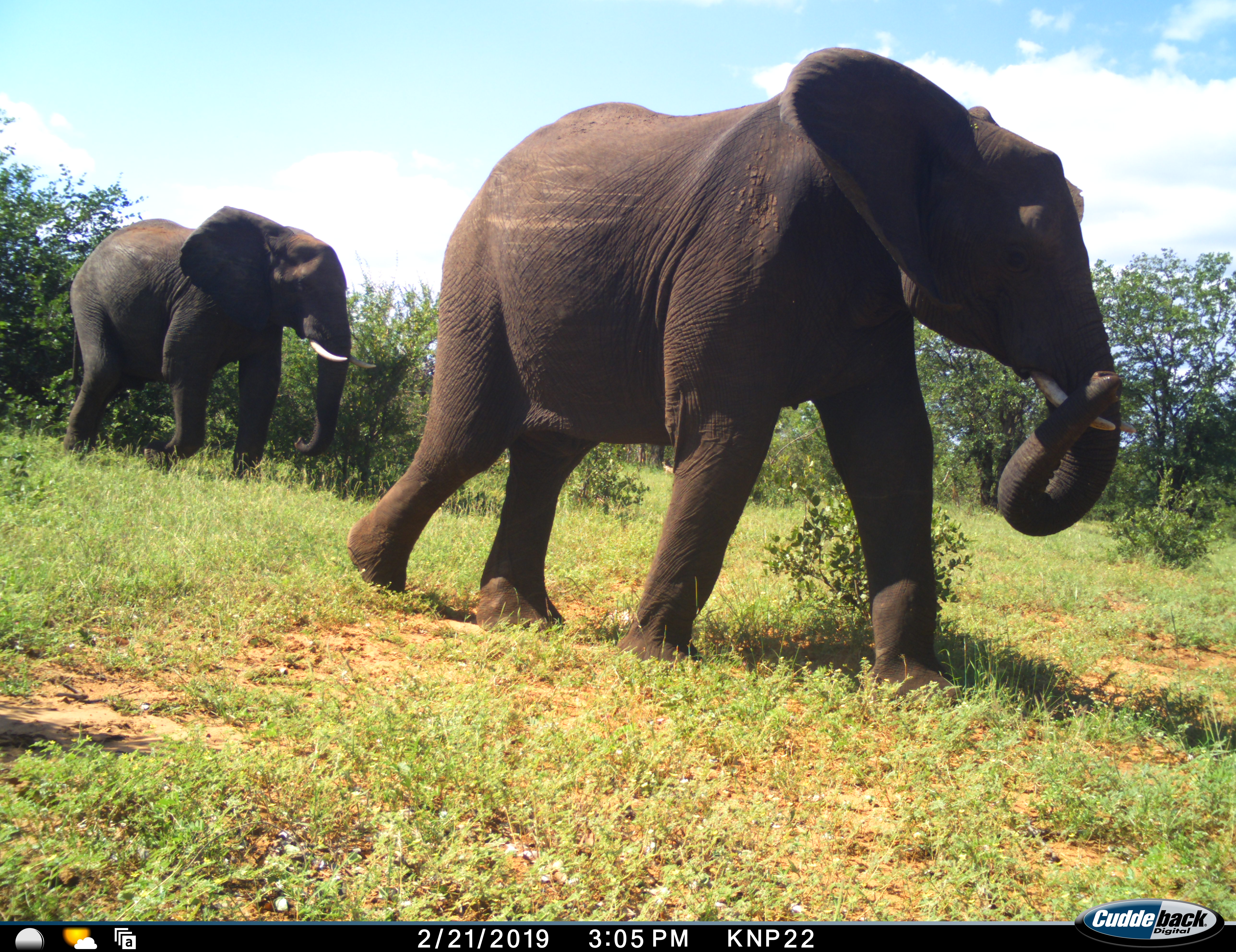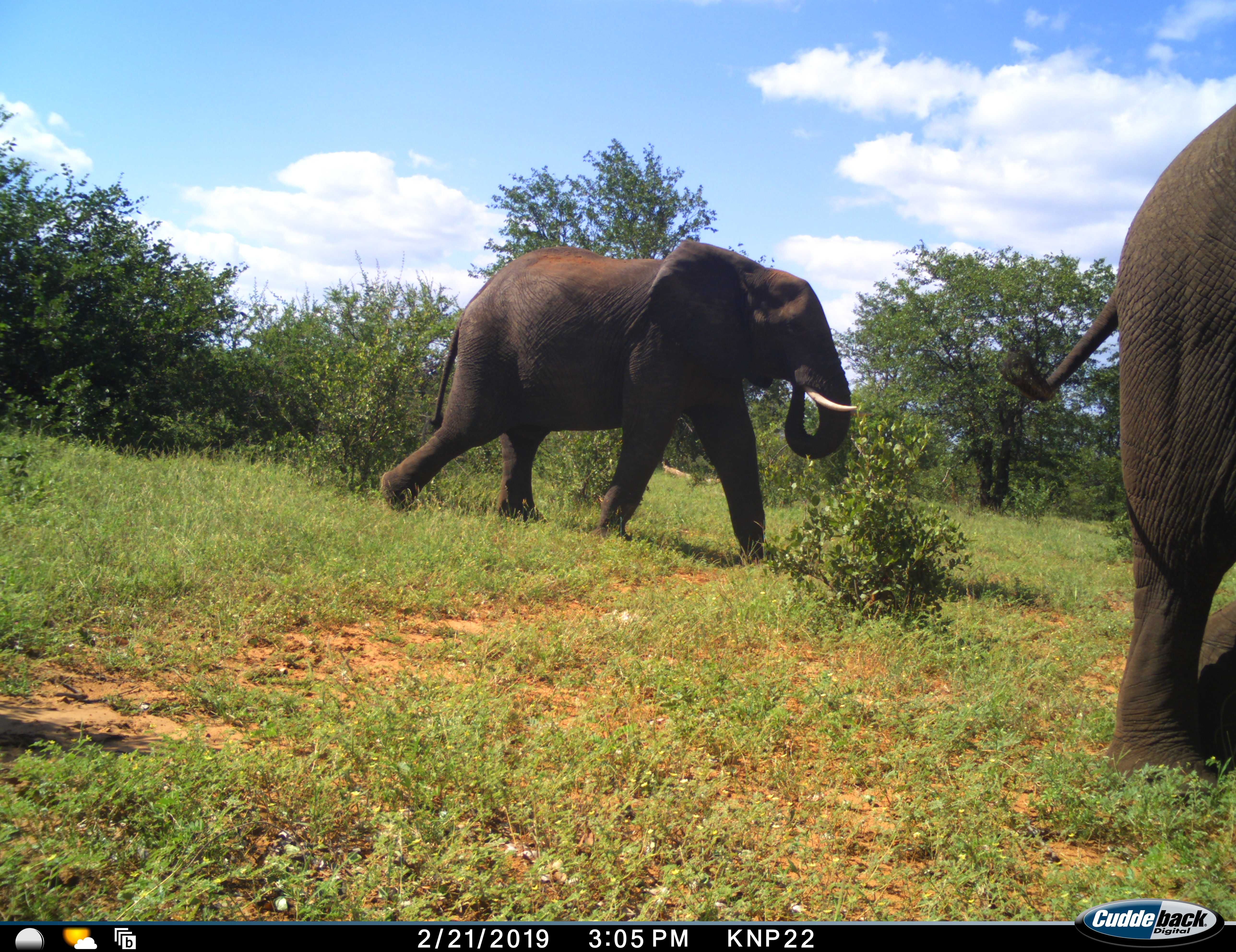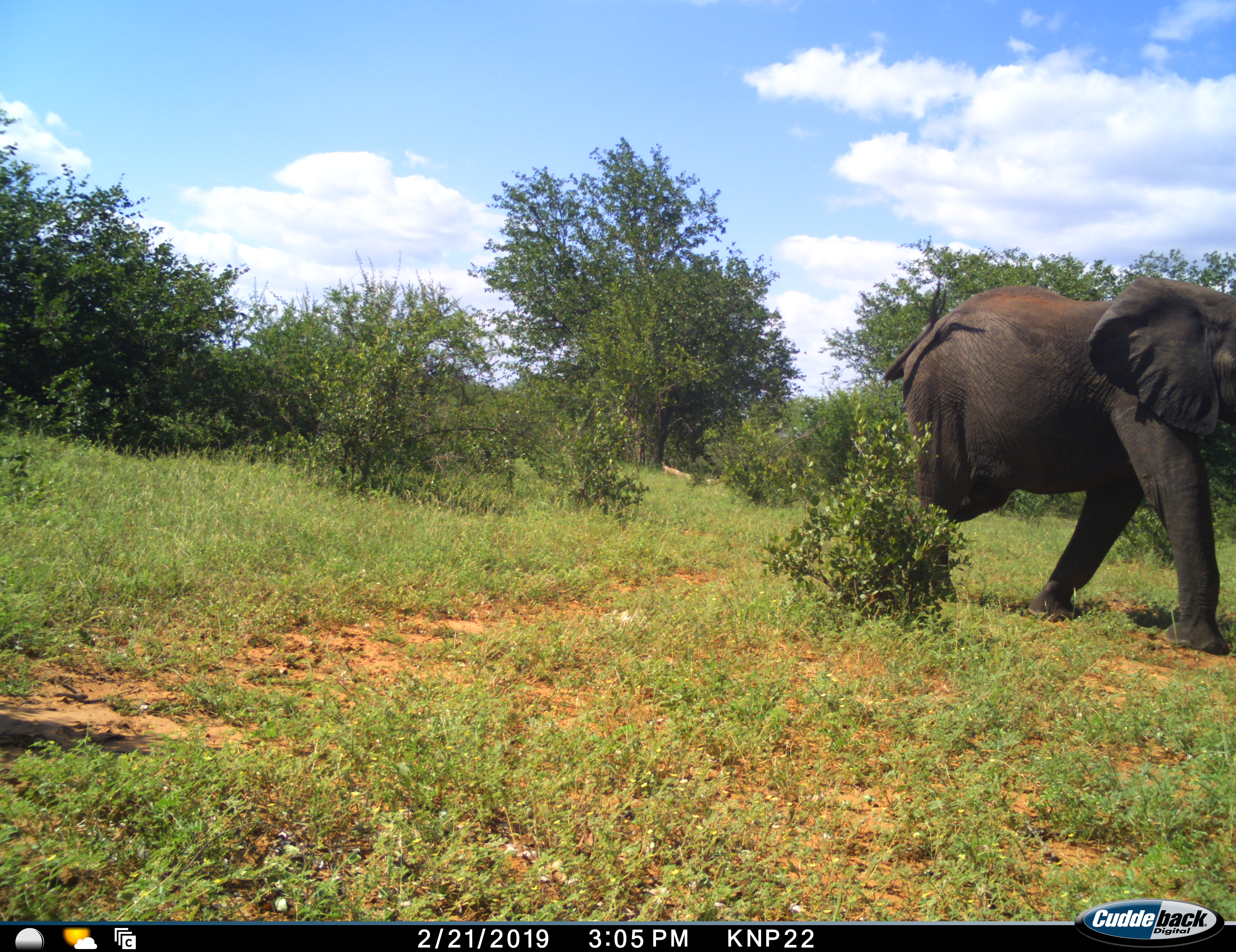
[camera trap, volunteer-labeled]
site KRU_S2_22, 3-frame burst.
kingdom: Animalia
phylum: Chordata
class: Mammalia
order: Proboscidea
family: Elephantidae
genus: Loxodonta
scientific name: Loxodonta africana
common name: african bush elephant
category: elephant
Elephant (african bush elephant) (Loxodonta africana), count 2. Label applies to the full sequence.